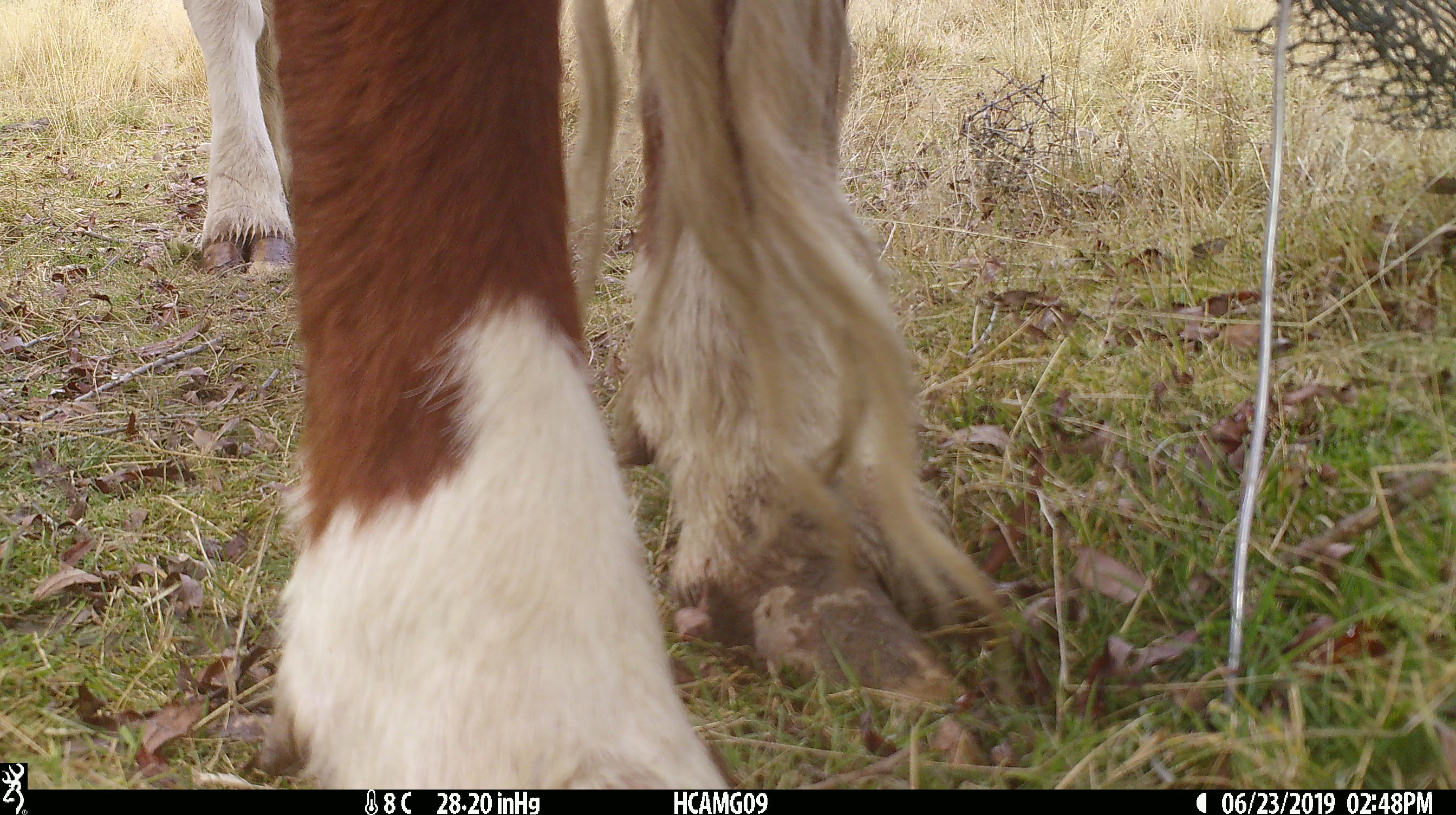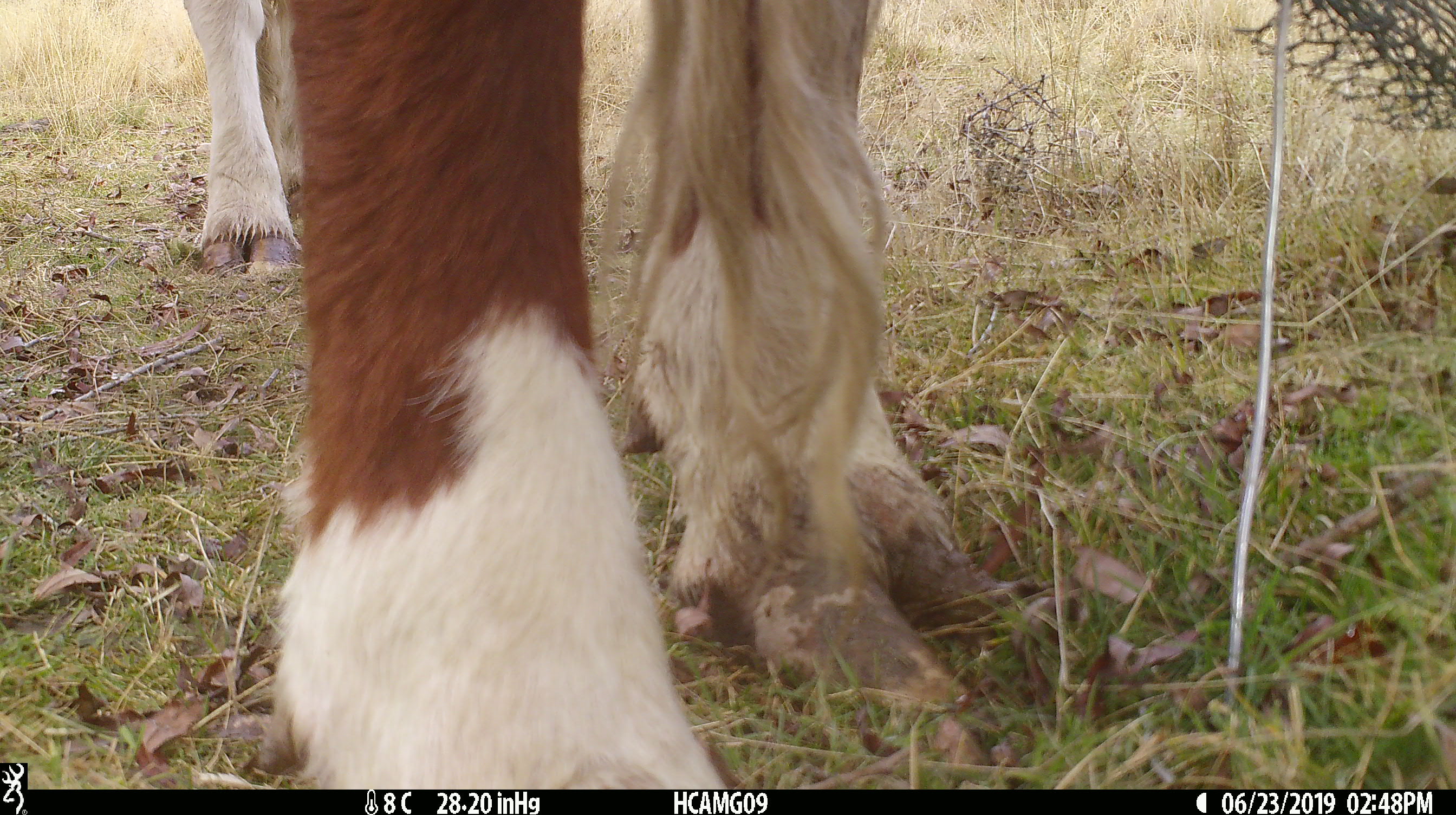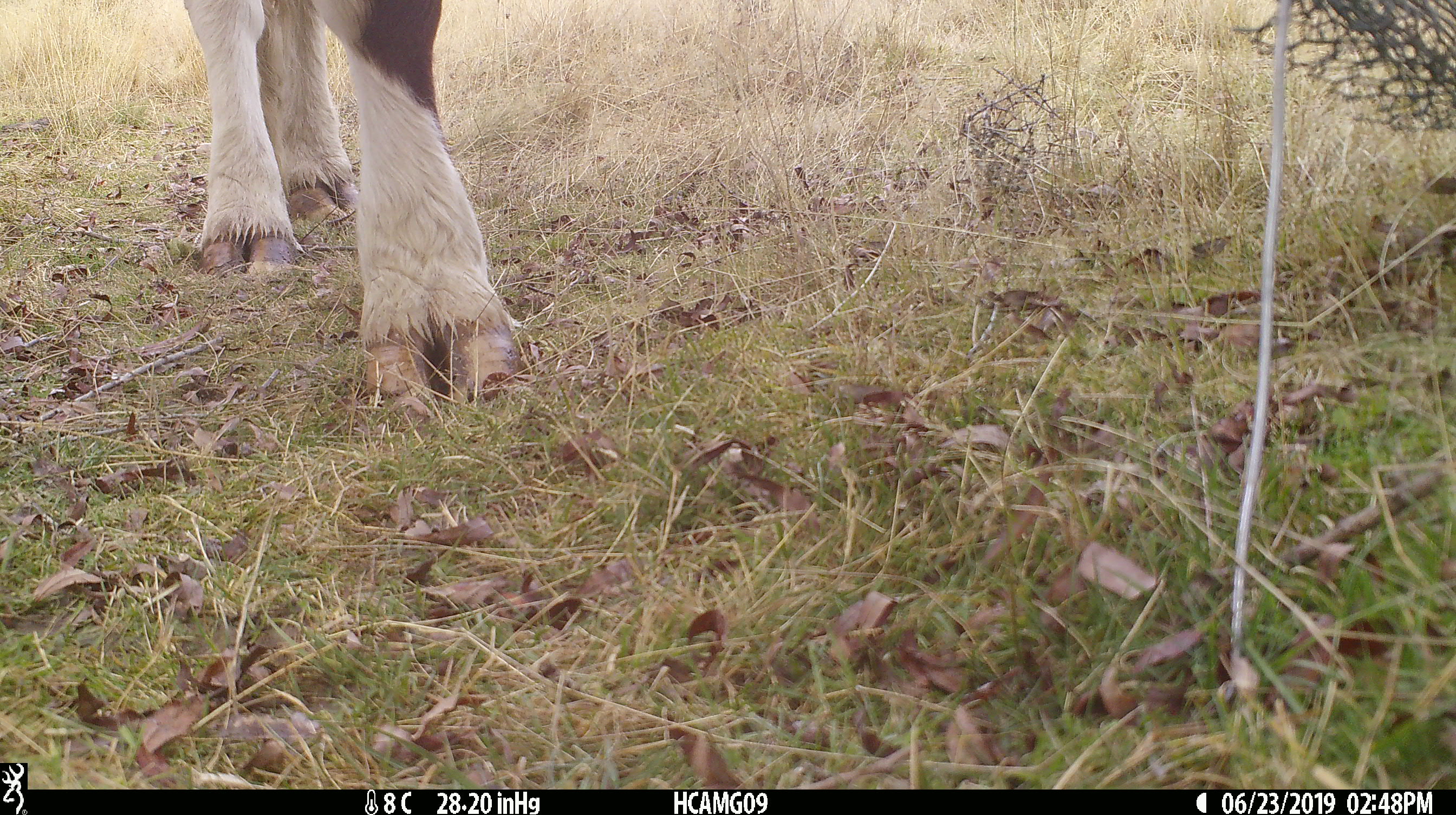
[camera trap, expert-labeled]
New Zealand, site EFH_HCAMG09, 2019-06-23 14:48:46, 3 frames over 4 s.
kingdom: Animalia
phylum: Chordata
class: Mammalia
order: Artiodactyla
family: Bovidae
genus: Bos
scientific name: Bos taurus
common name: domestic cow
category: cow